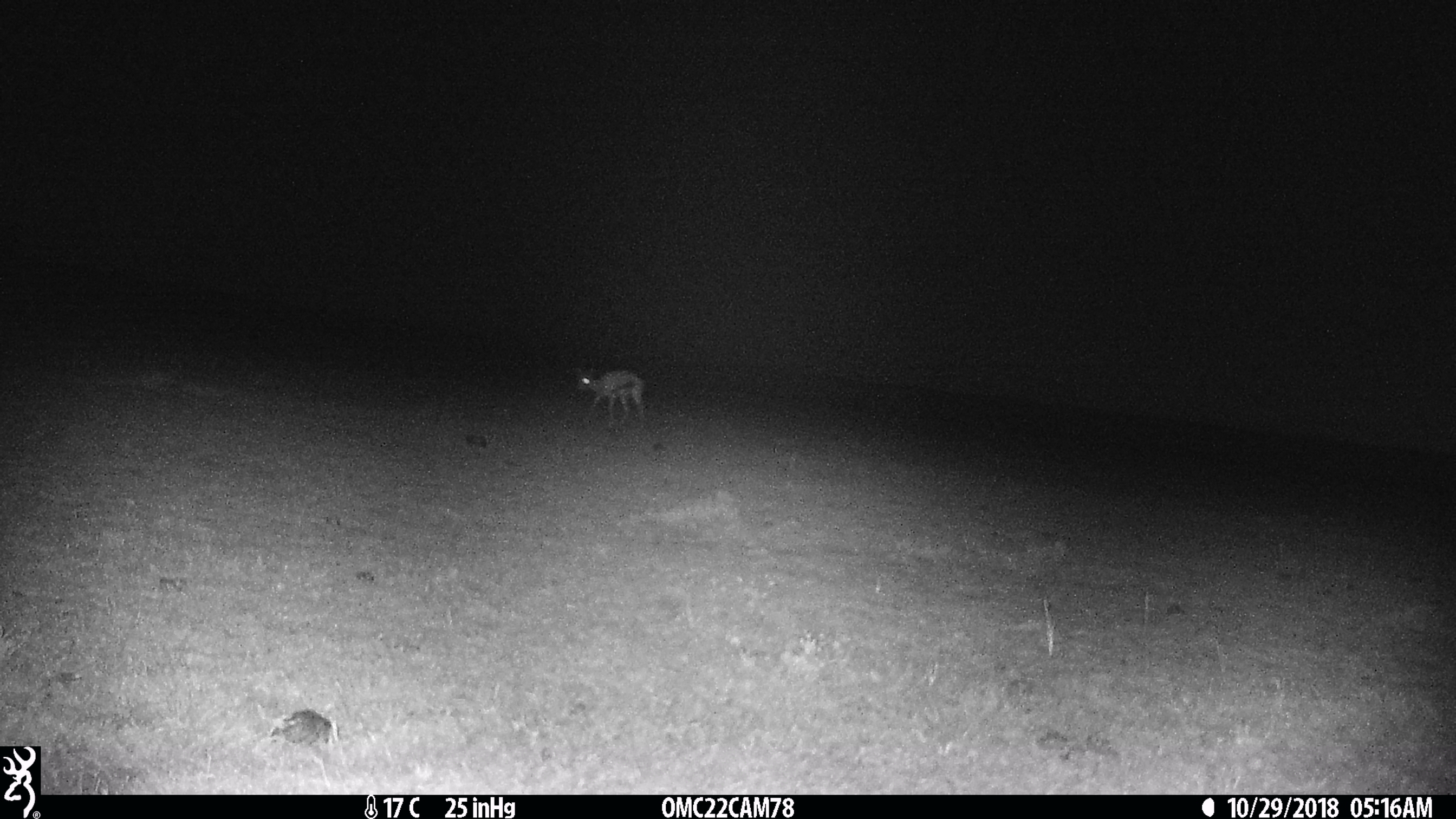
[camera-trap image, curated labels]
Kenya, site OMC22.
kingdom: Animalia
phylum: Chordata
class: Mammalia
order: Artiodactyla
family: Bovidae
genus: Eudorcas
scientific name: Eudorcas thomsonii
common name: thomon's gazelle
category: gazelle thomsons